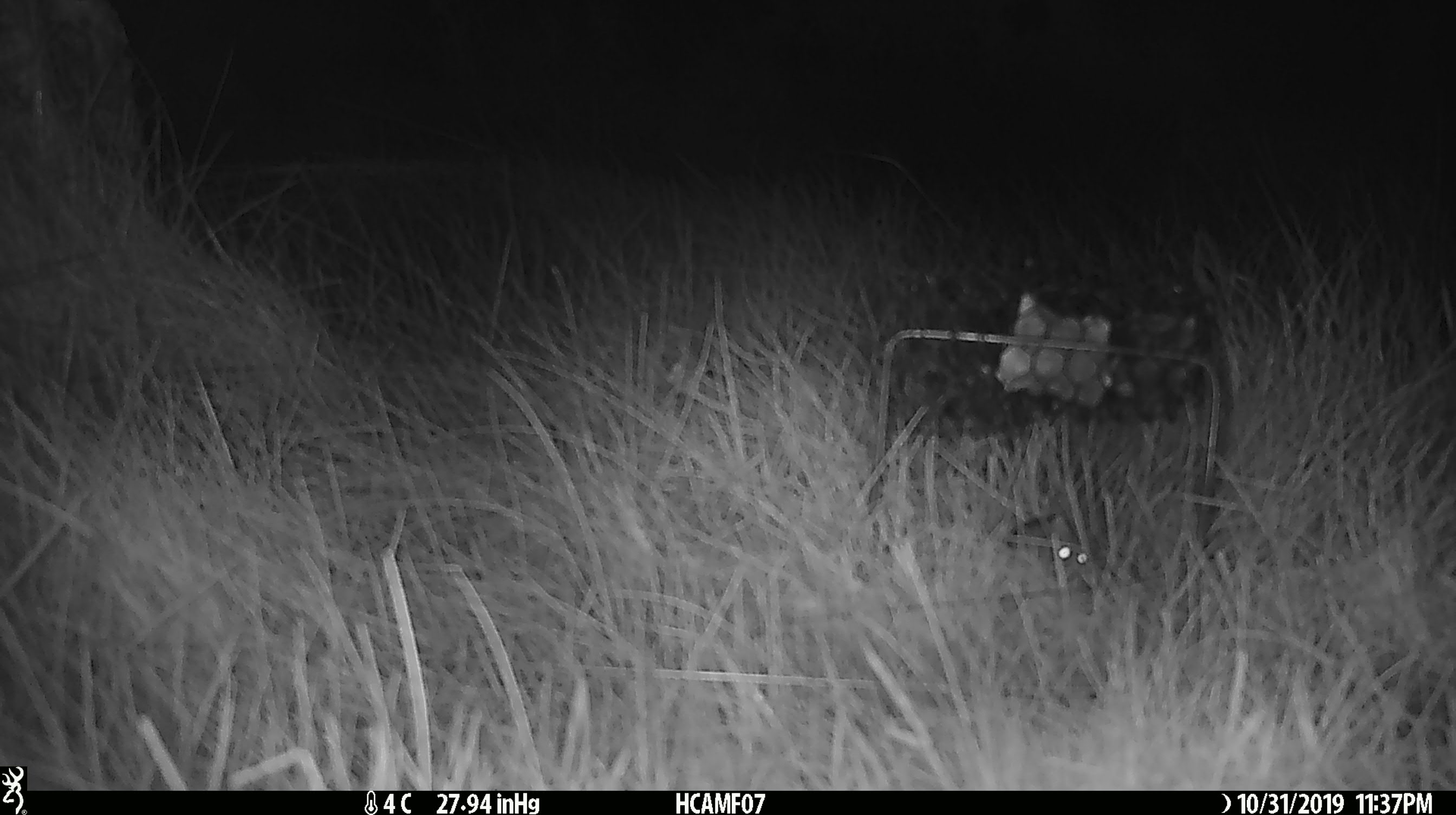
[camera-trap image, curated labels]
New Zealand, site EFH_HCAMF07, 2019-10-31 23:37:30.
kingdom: Animalia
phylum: Chordata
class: Mammalia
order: Rodentia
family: Muridae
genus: Mus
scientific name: Mus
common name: mouse